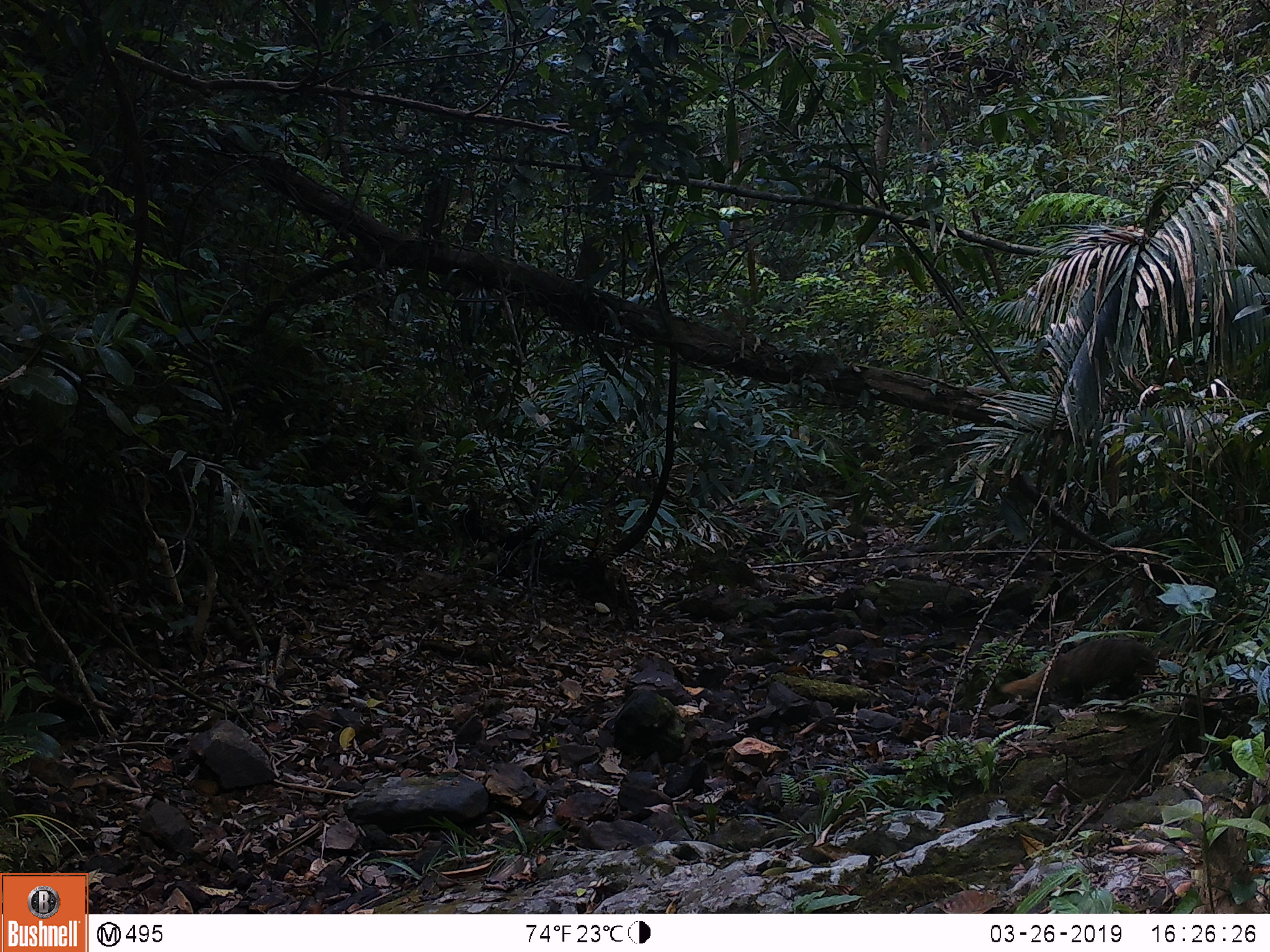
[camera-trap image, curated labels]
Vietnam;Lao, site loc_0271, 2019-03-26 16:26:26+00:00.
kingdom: Animalia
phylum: Chordata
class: Mammalia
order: Carnivora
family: Herpestidae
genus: Urva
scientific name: Urva urva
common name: crab-eating mongoose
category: crab eating mongoose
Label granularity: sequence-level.